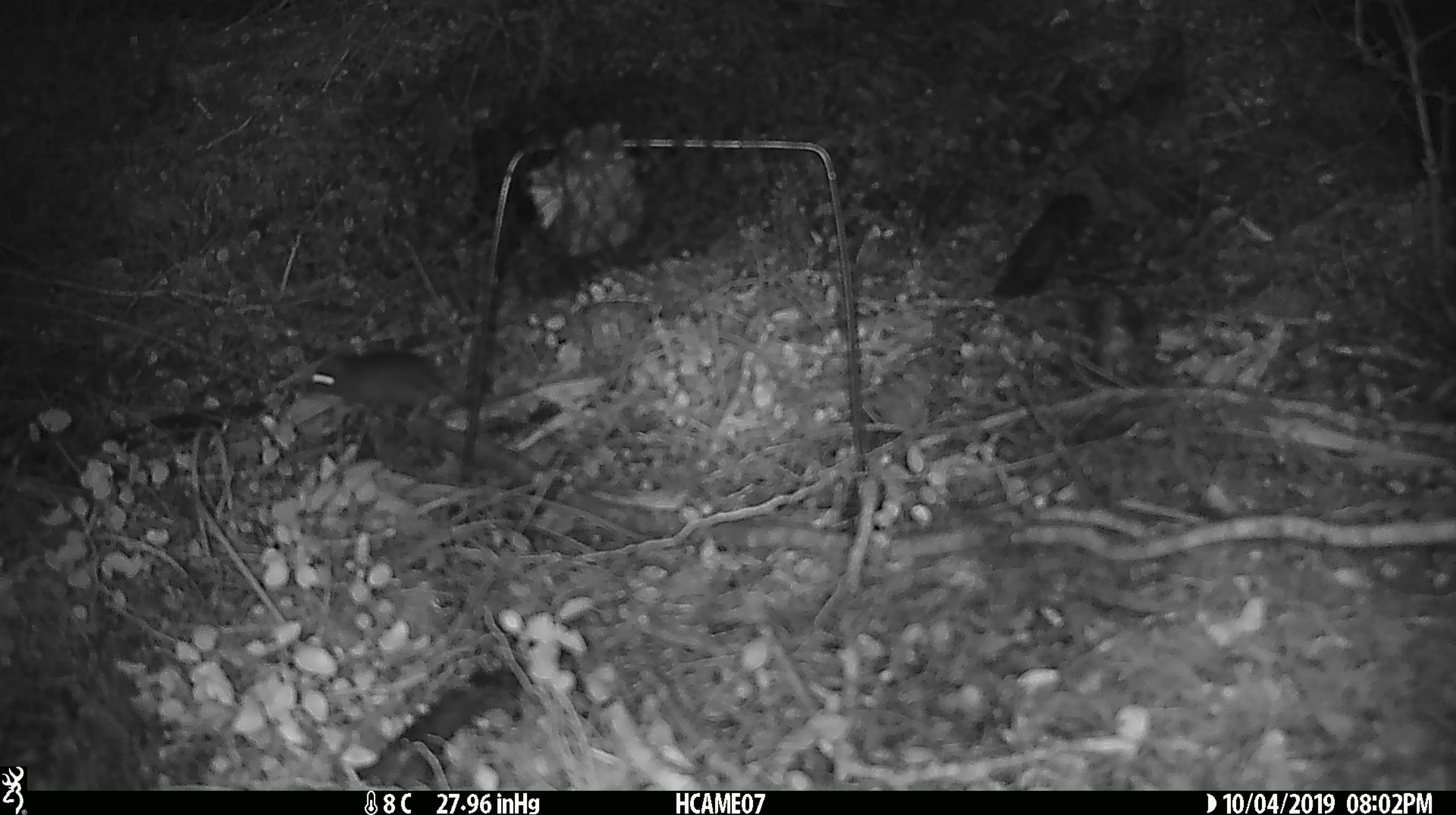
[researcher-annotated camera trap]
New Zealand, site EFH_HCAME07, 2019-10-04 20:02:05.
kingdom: Animalia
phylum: Chordata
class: Mammalia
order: Rodentia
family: Muridae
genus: Mus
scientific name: Mus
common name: mouse